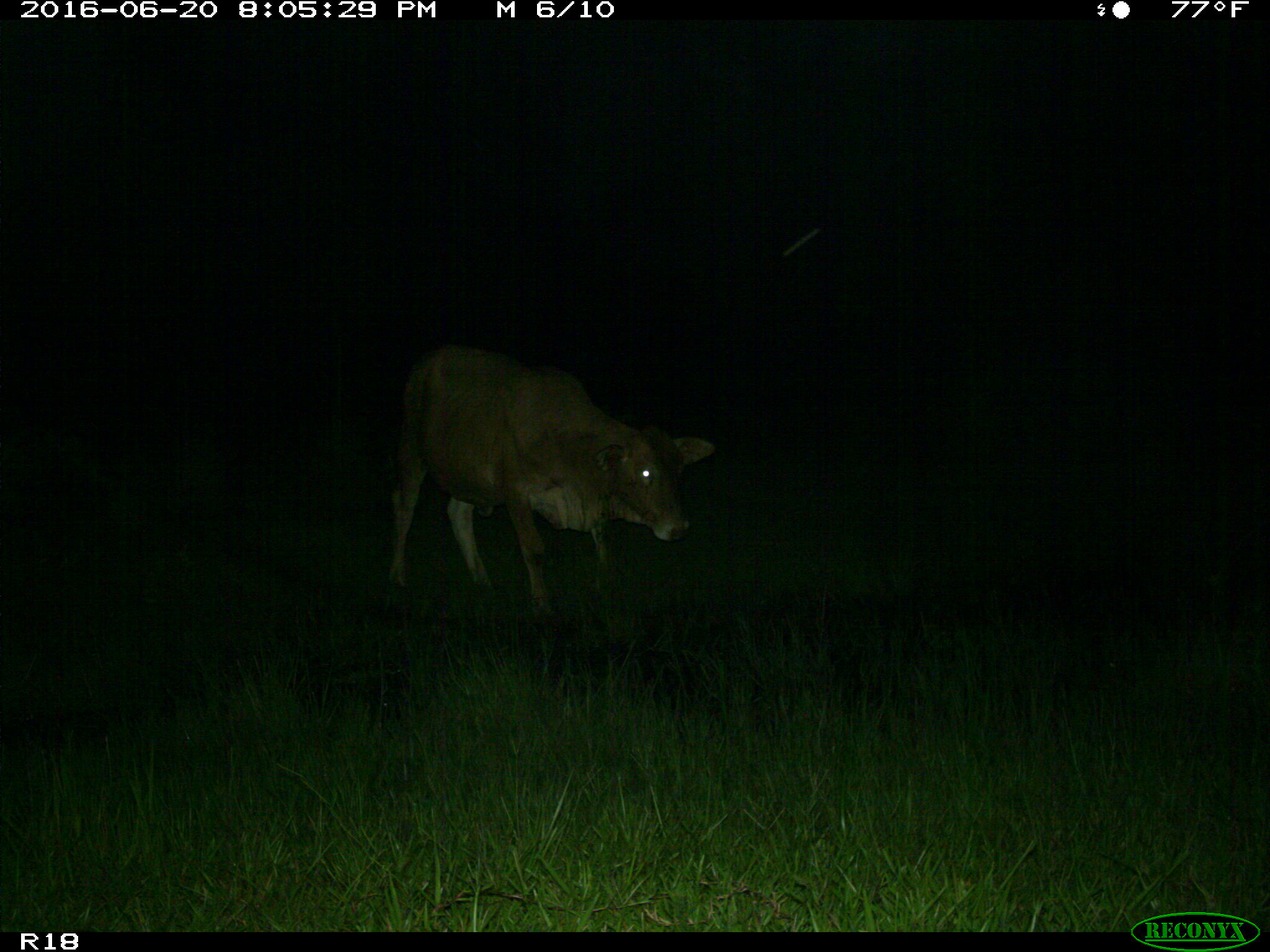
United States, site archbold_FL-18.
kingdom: Animalia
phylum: Chordata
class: Mammalia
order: Artiodactyla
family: Bovidae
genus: Bos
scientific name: Bos taurus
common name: domestic cow